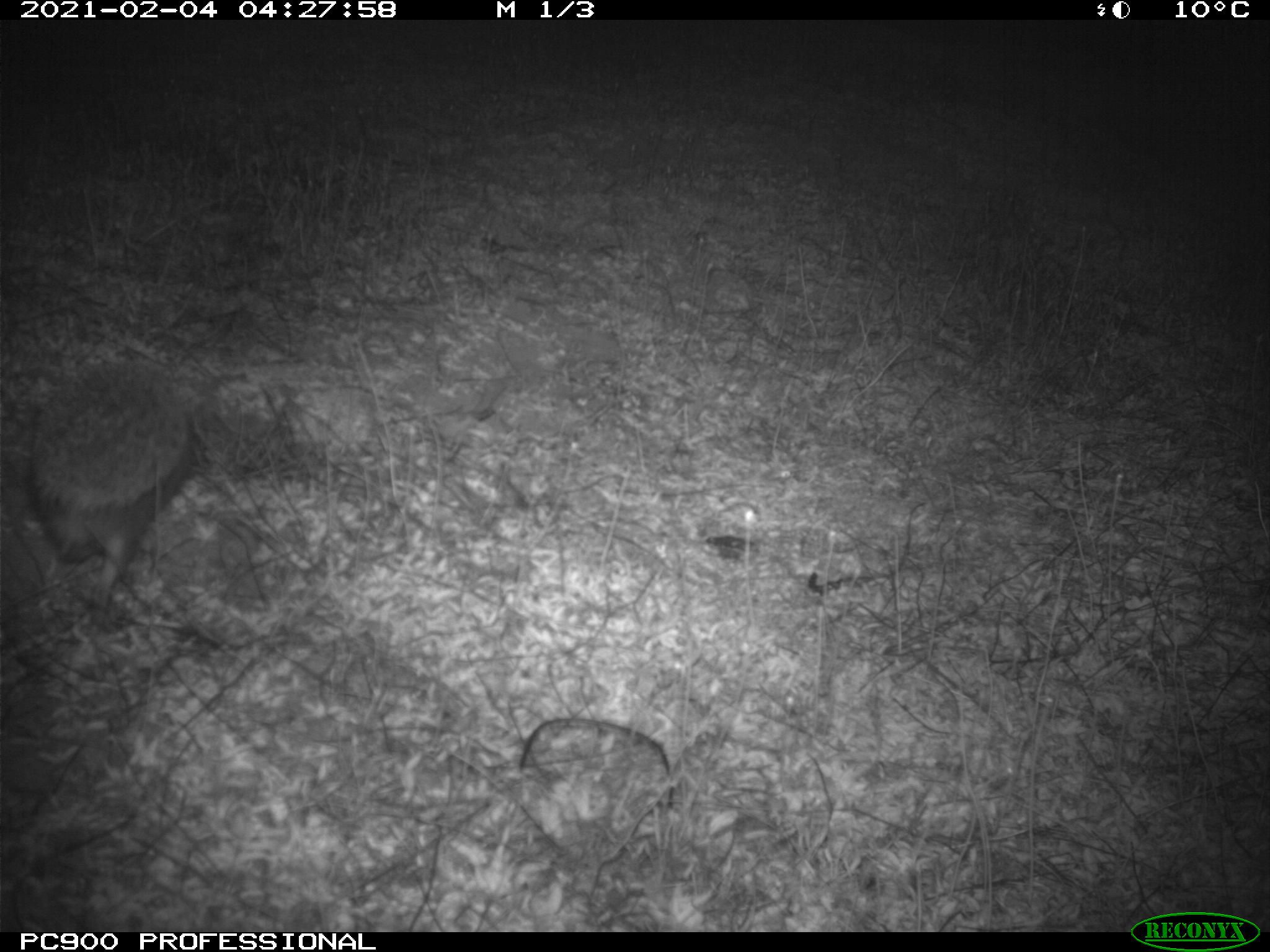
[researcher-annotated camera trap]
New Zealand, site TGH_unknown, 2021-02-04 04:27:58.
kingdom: Animalia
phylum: Chordata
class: Mammalia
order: Eulipotyphla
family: Erinaceidae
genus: Erinaceus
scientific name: Erinaceus europaeus europaeus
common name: european hedgehog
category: hedgehog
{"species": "hedgehog (european hedgehog) (Erinaceus europaeus europaeus)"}